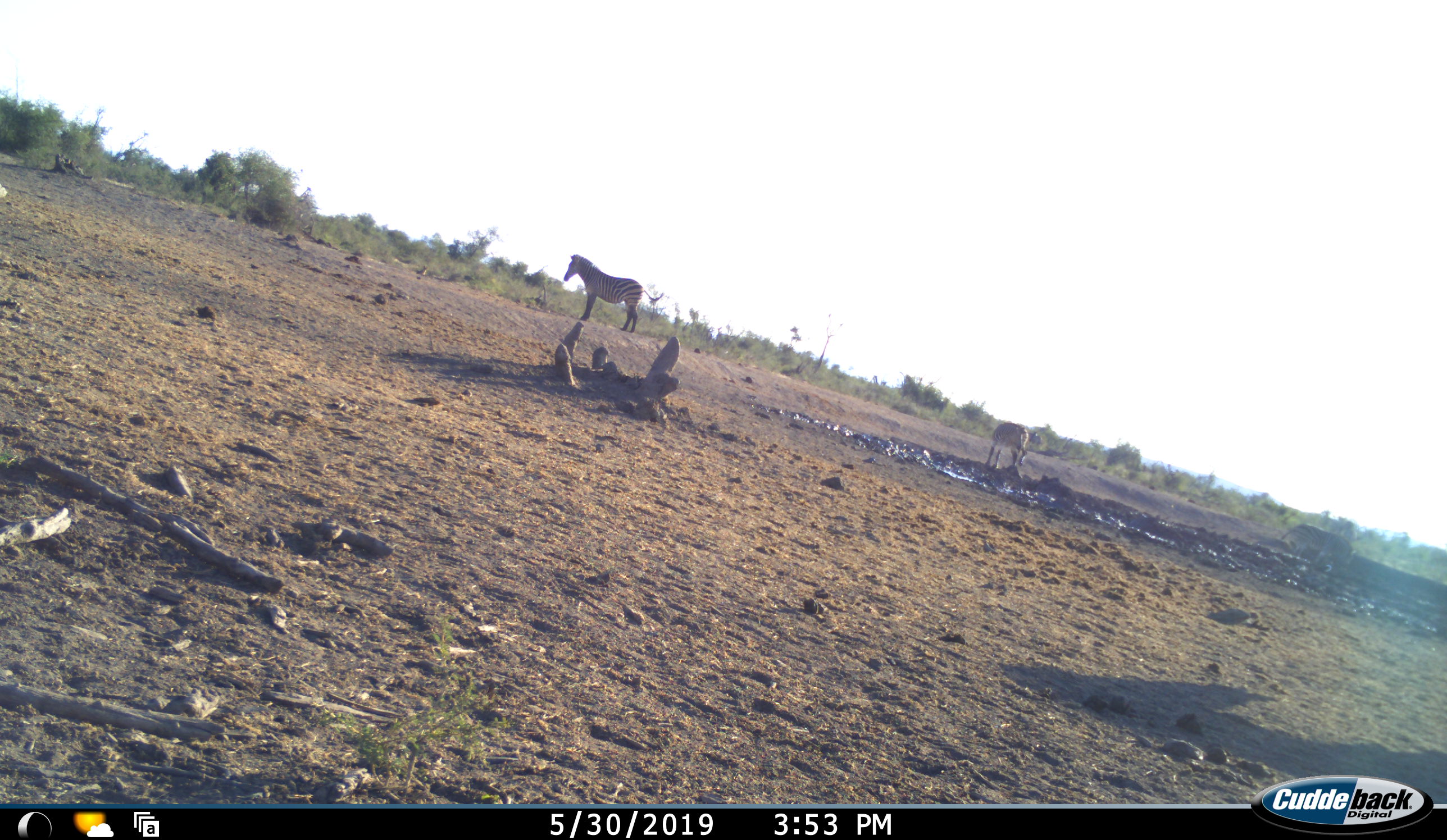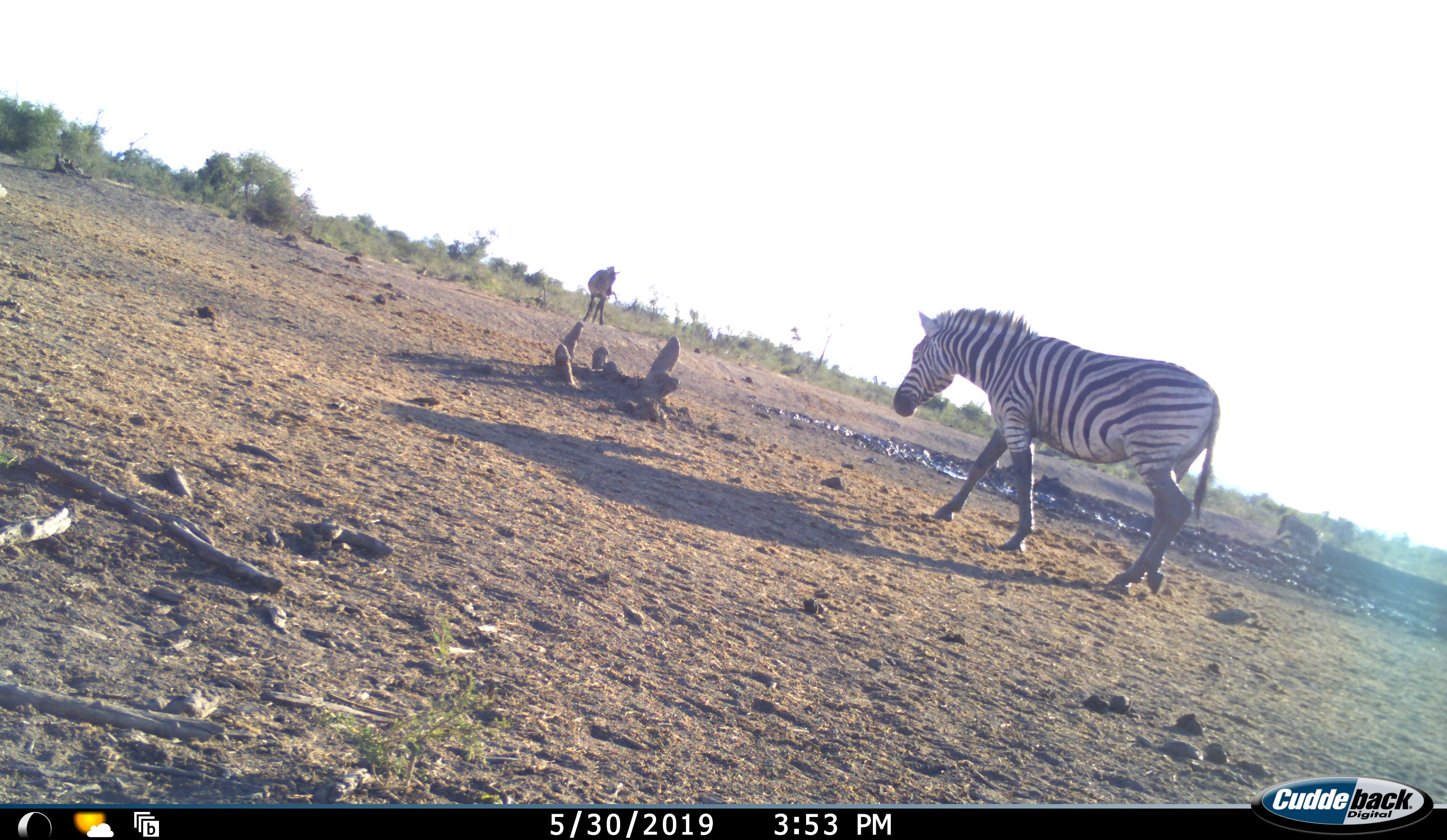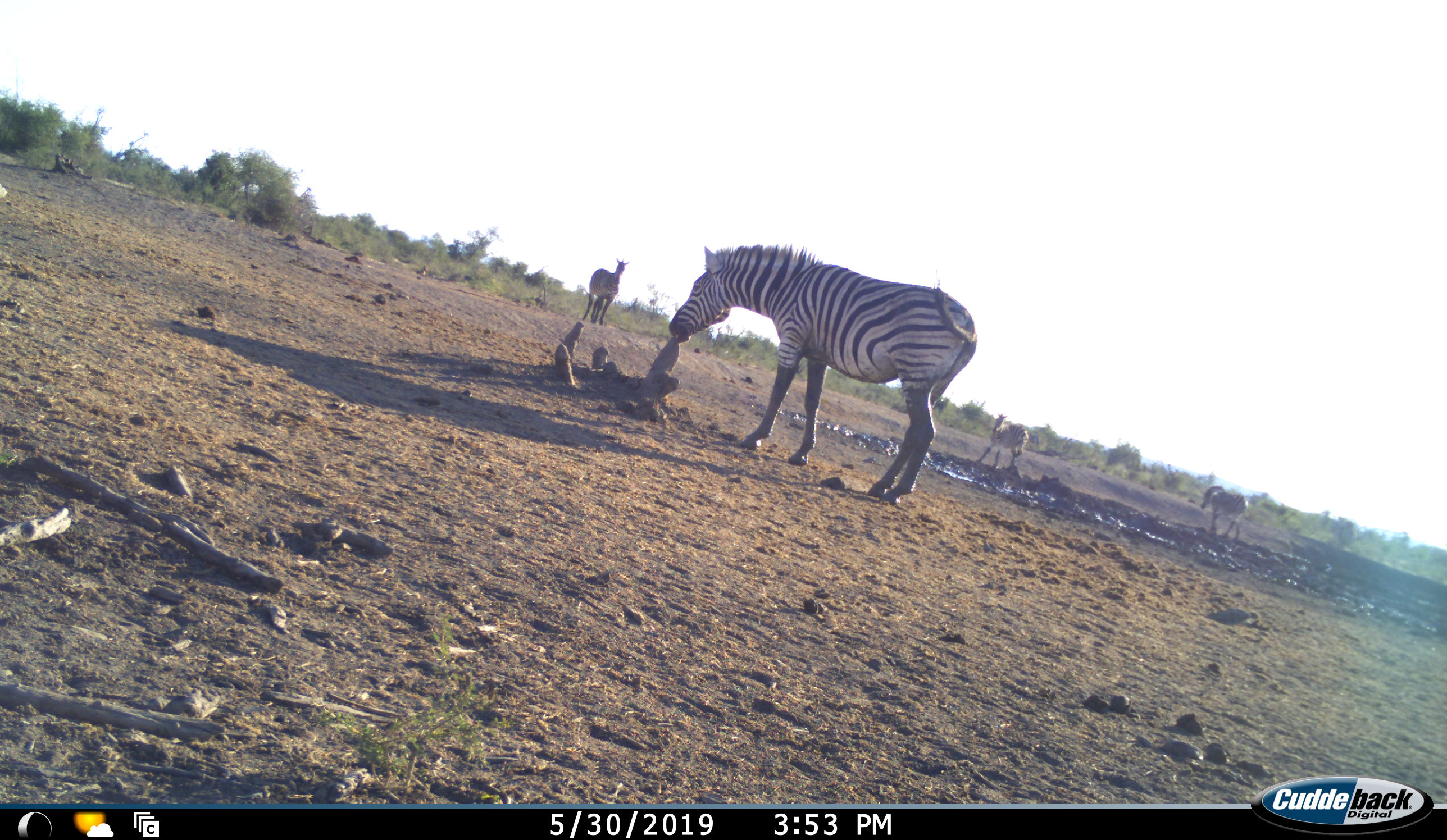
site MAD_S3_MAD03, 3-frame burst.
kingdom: Animalia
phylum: Chordata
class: Mammalia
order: Perissodactyla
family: Equidae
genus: Equus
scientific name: Equus quagga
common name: plains zebra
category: zebraplains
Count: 4.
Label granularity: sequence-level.